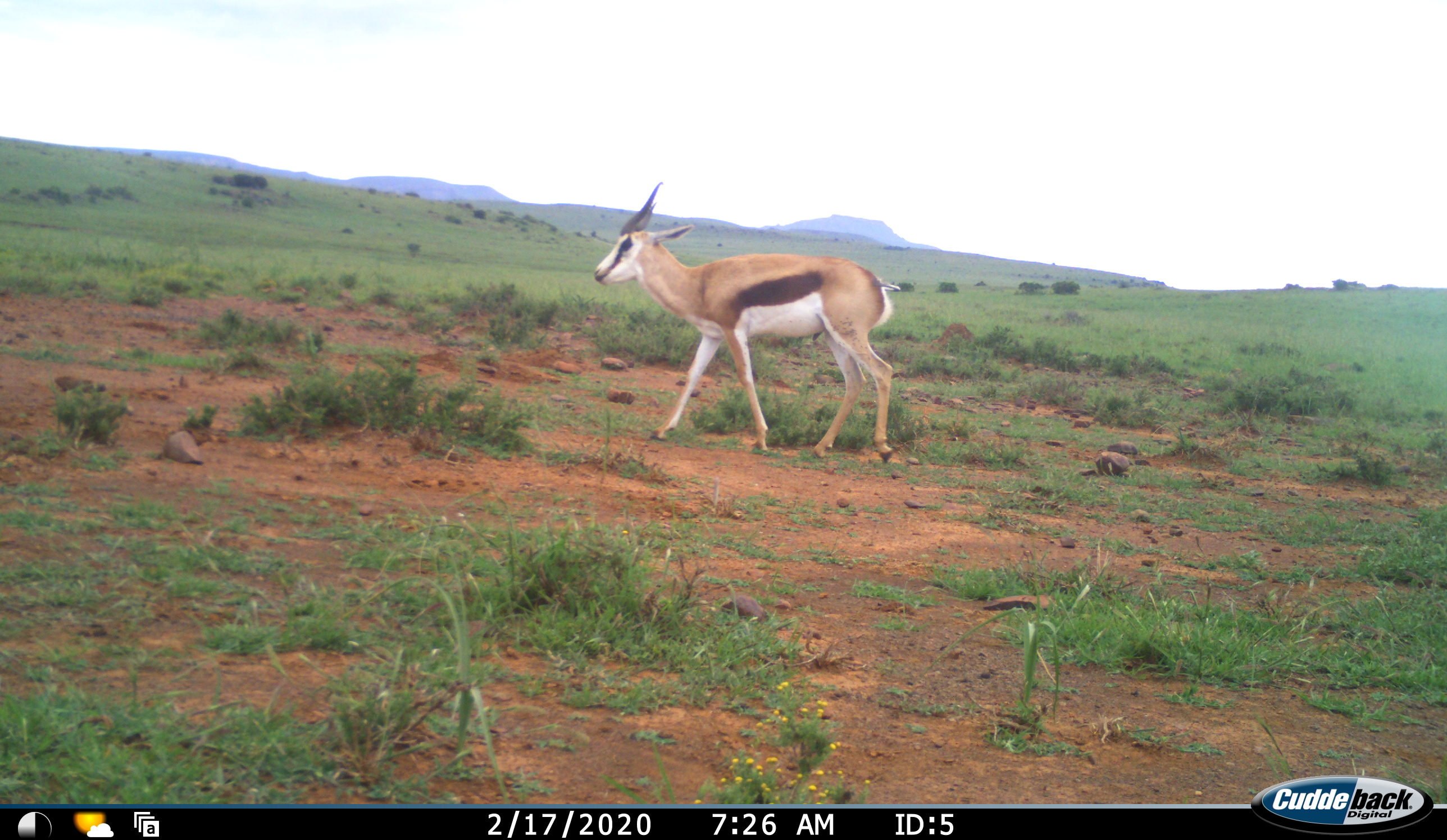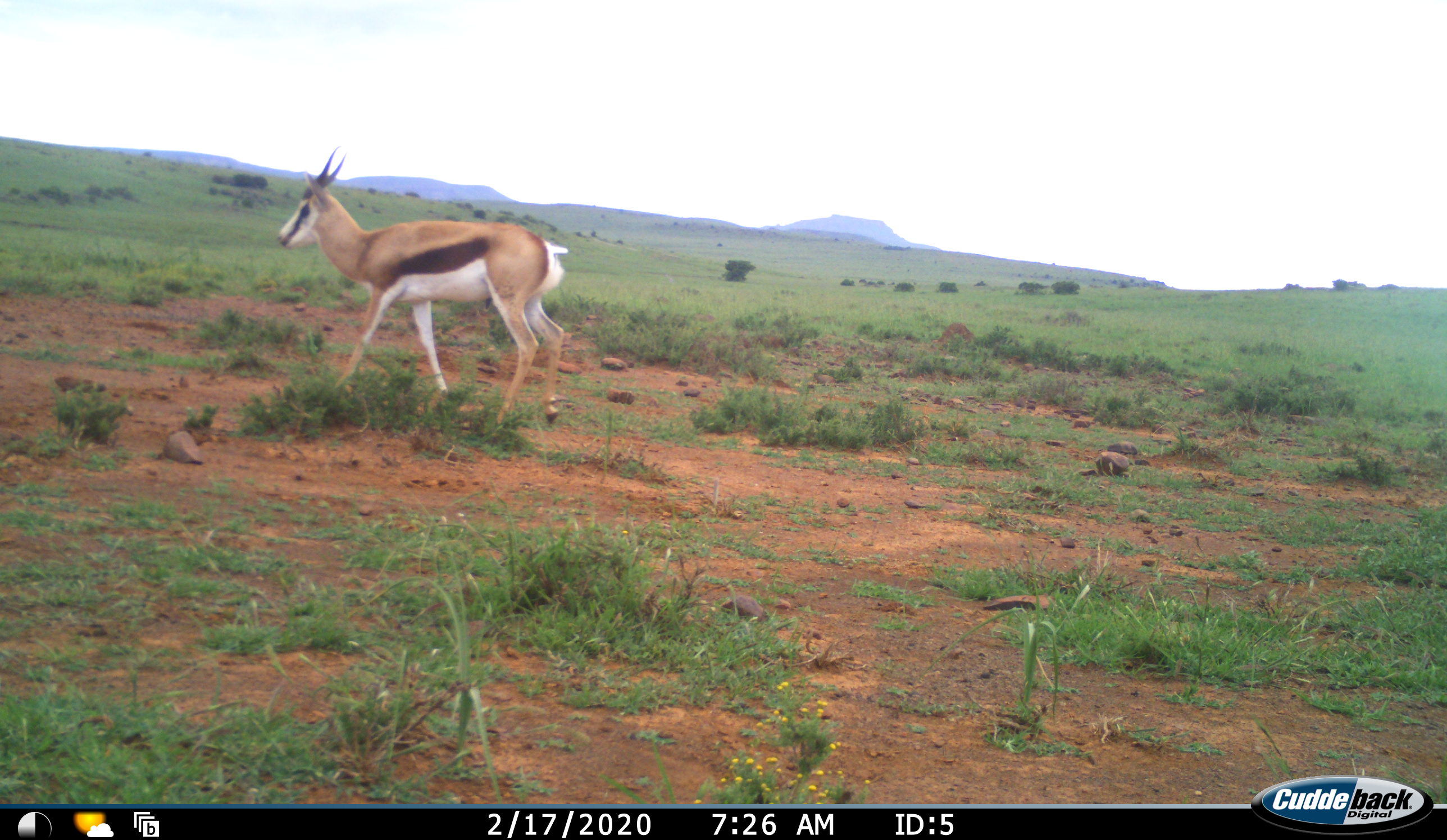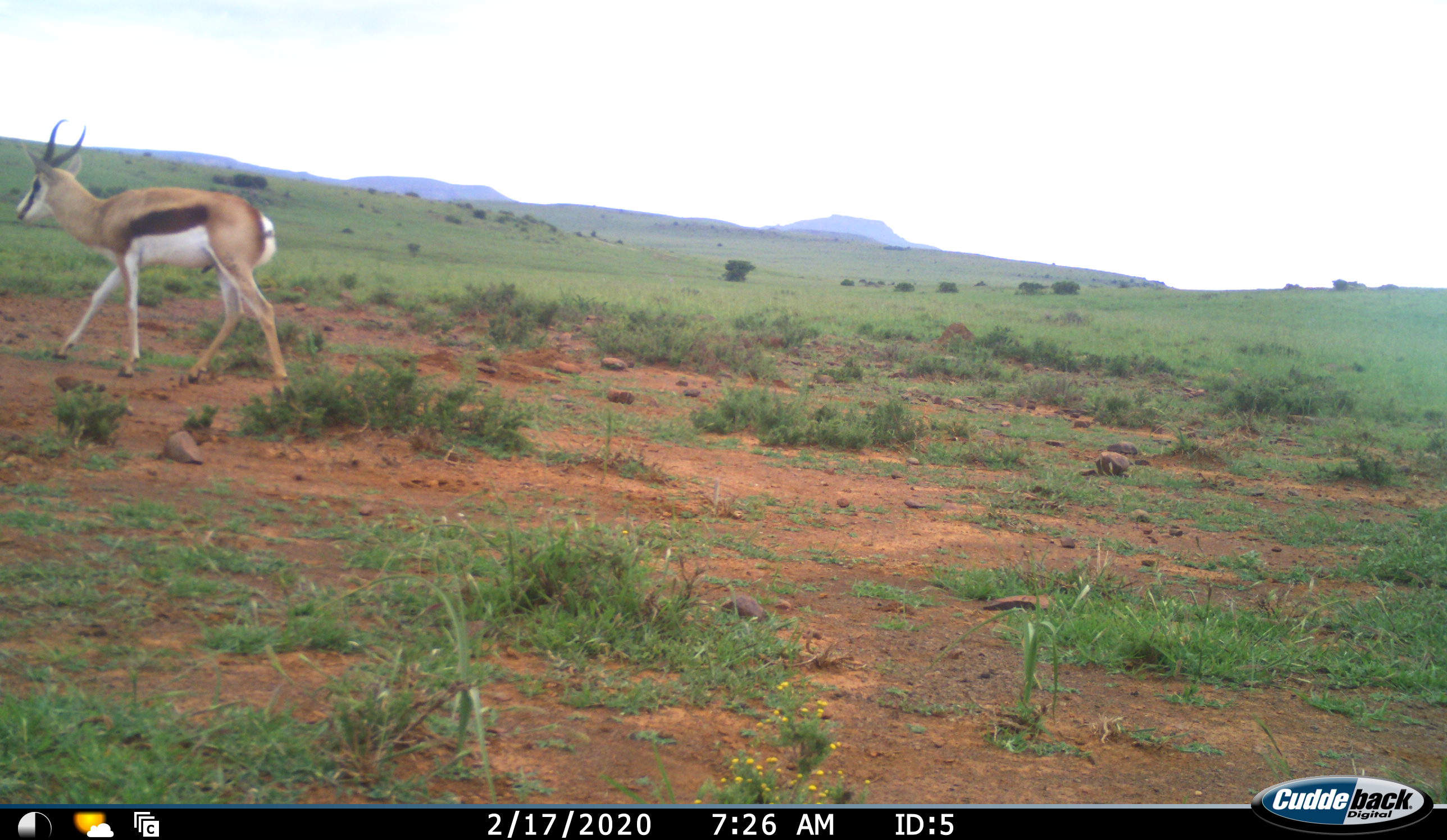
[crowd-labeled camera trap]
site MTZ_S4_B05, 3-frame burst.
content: unidentified animal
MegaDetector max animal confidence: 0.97